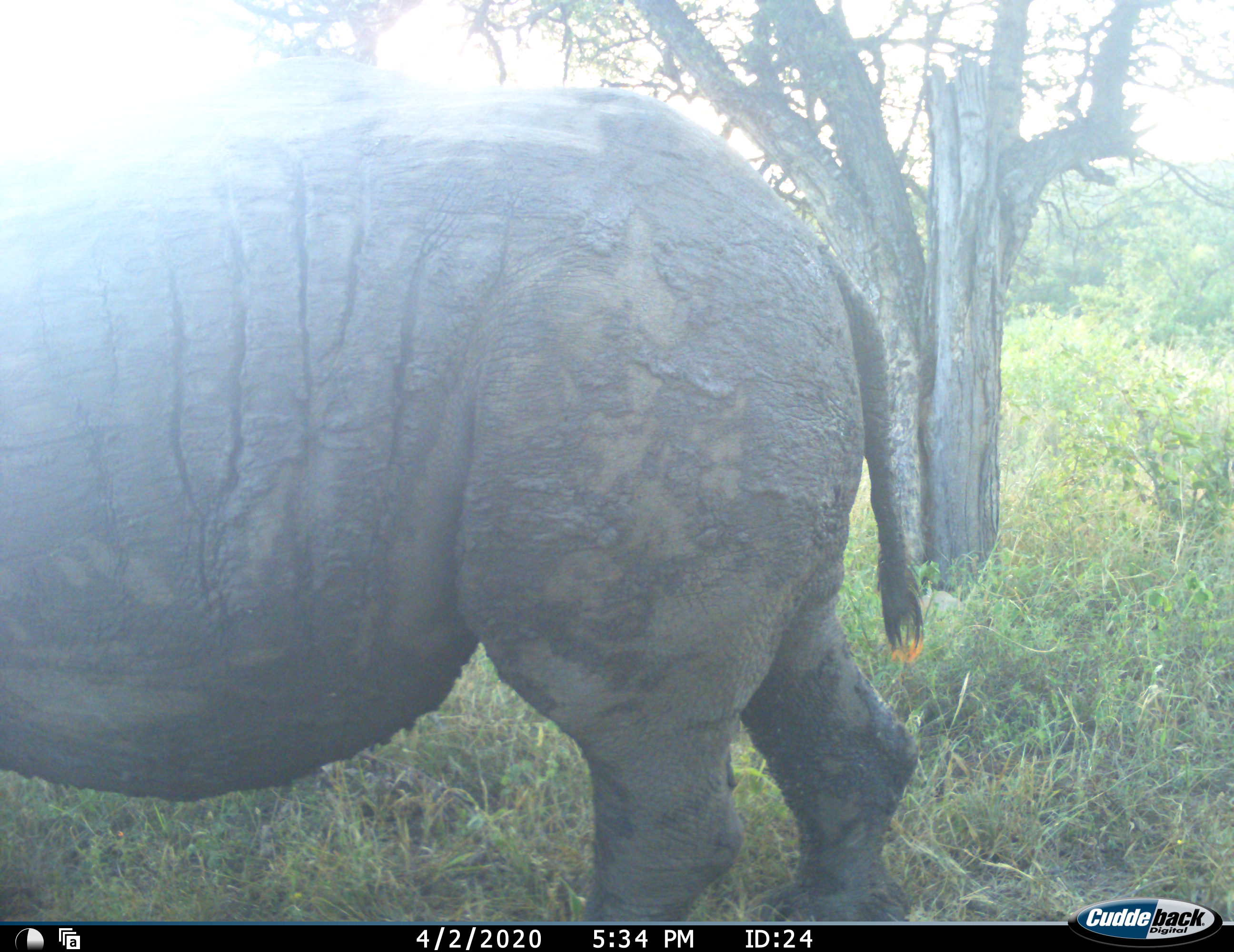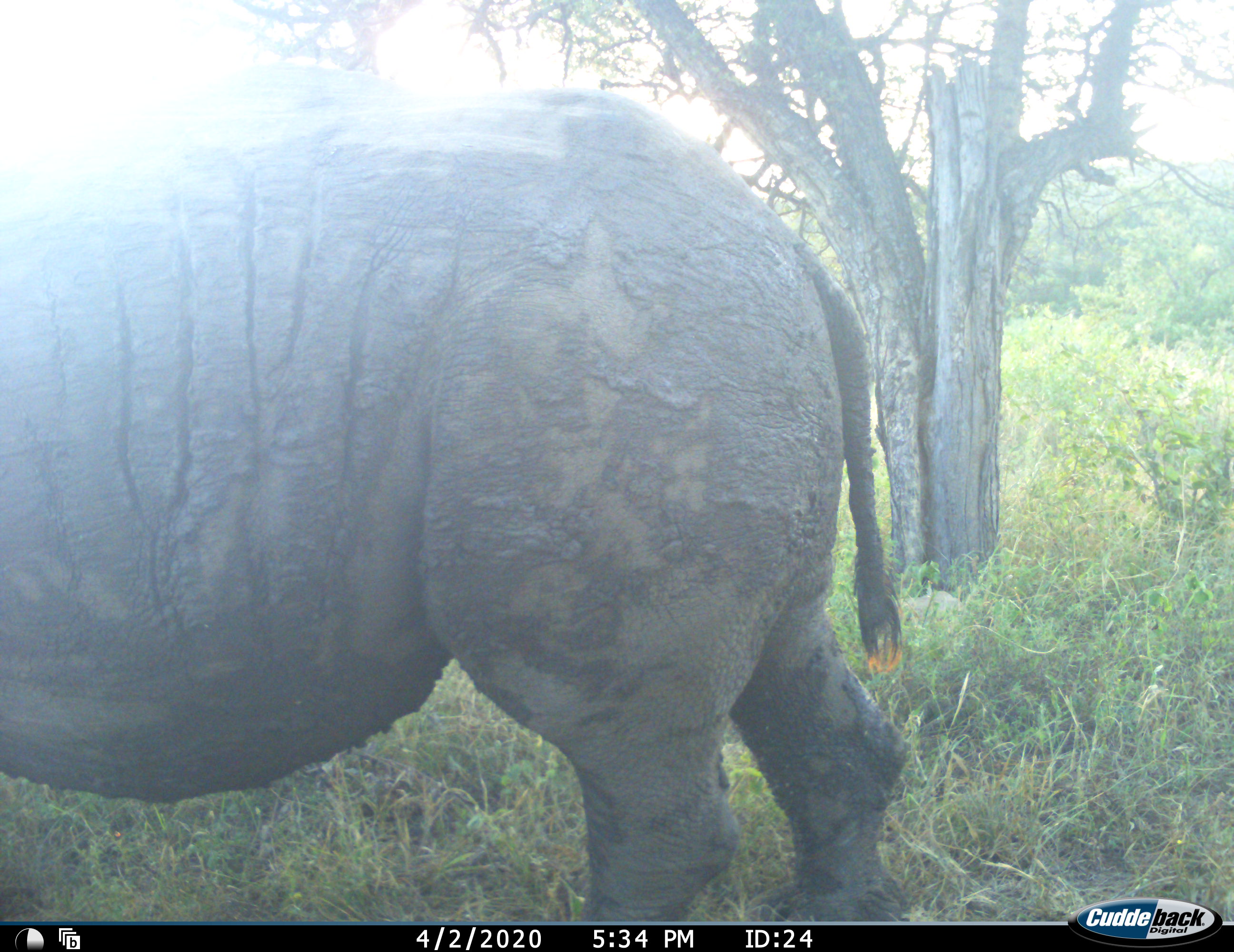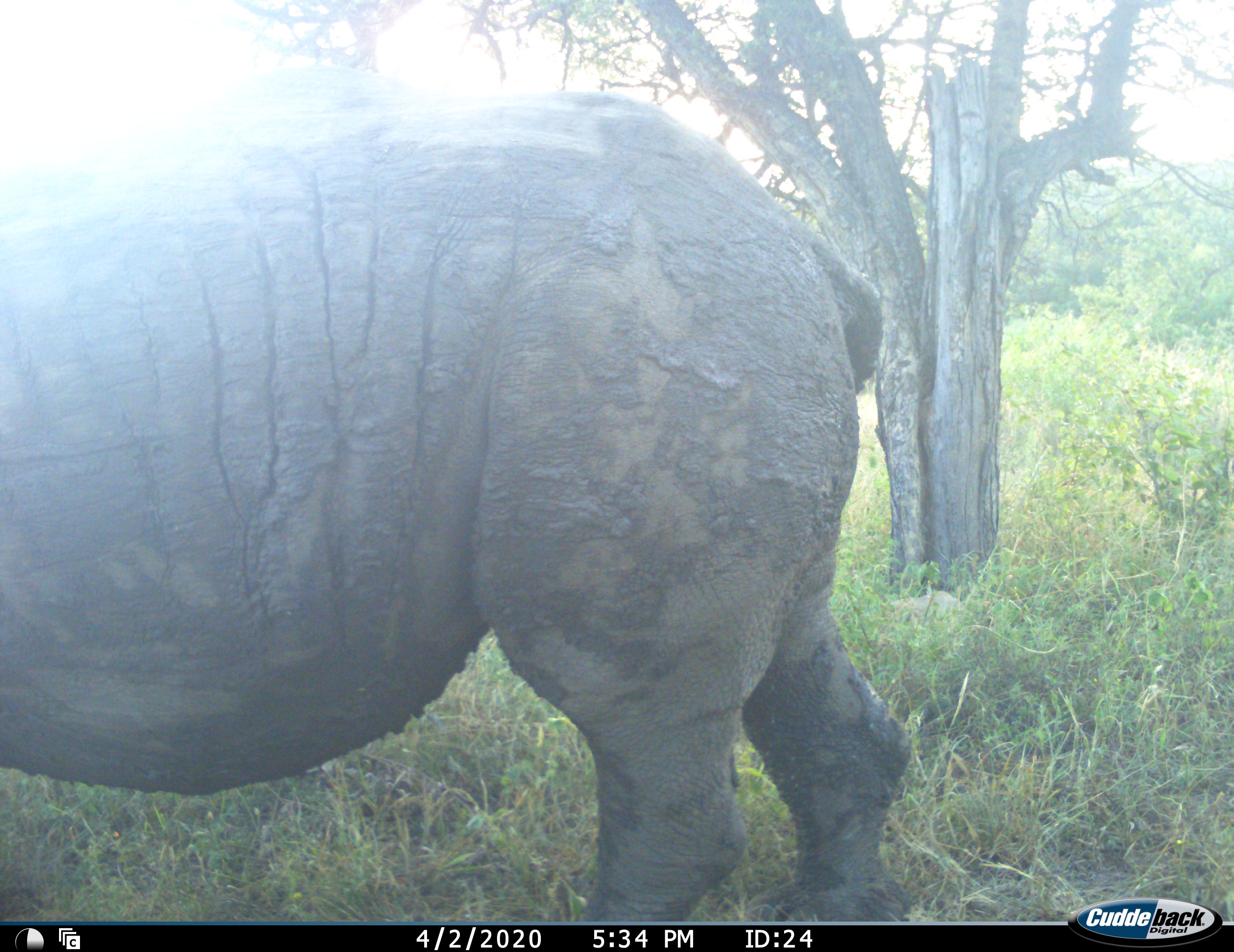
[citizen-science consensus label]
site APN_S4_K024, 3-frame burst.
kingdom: Animalia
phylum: Chordata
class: Mammalia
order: Perissodactyla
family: Rhinocerotidae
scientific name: Rhinocerotidae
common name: unknown rhinoceros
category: rhinocerosunknown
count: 1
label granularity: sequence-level